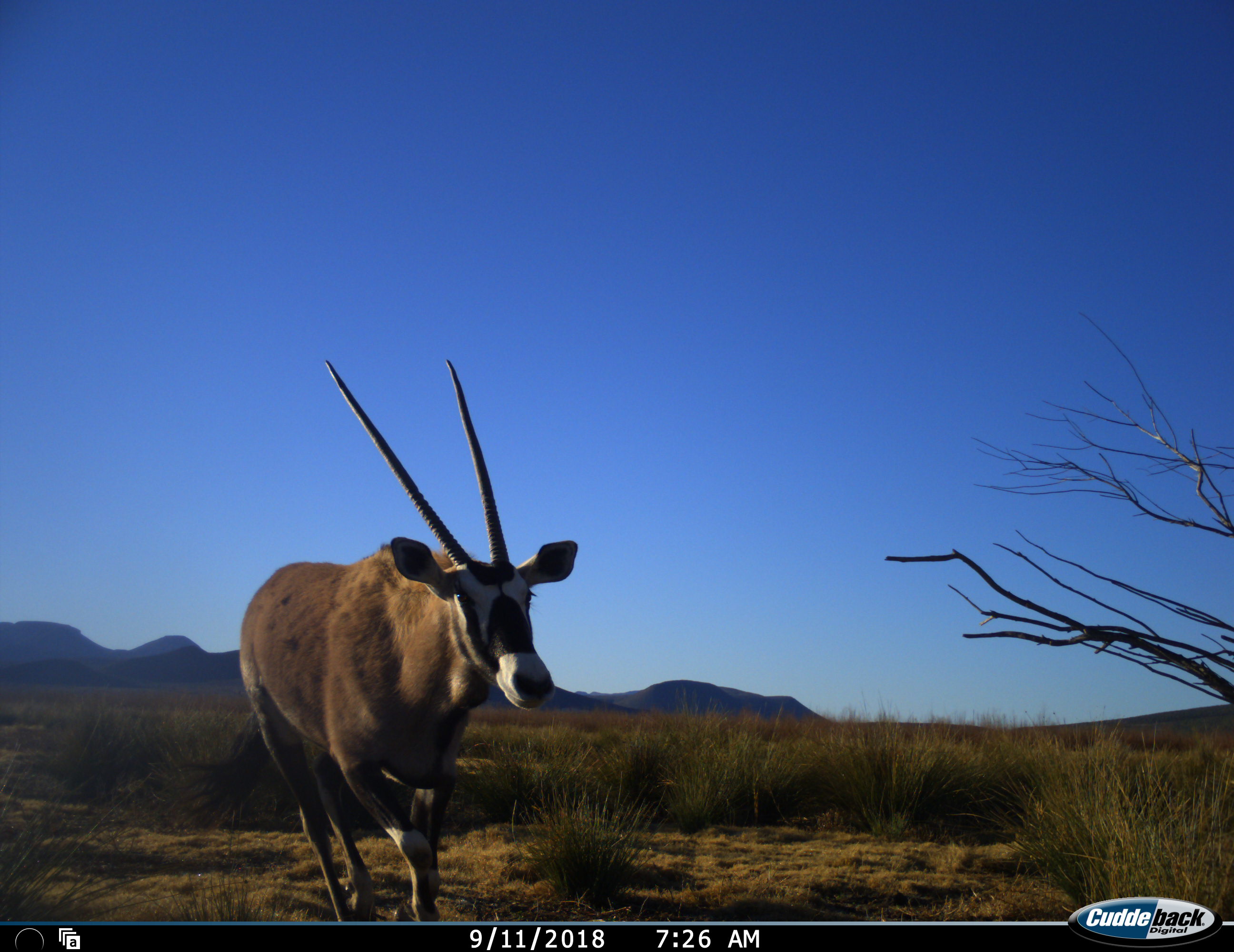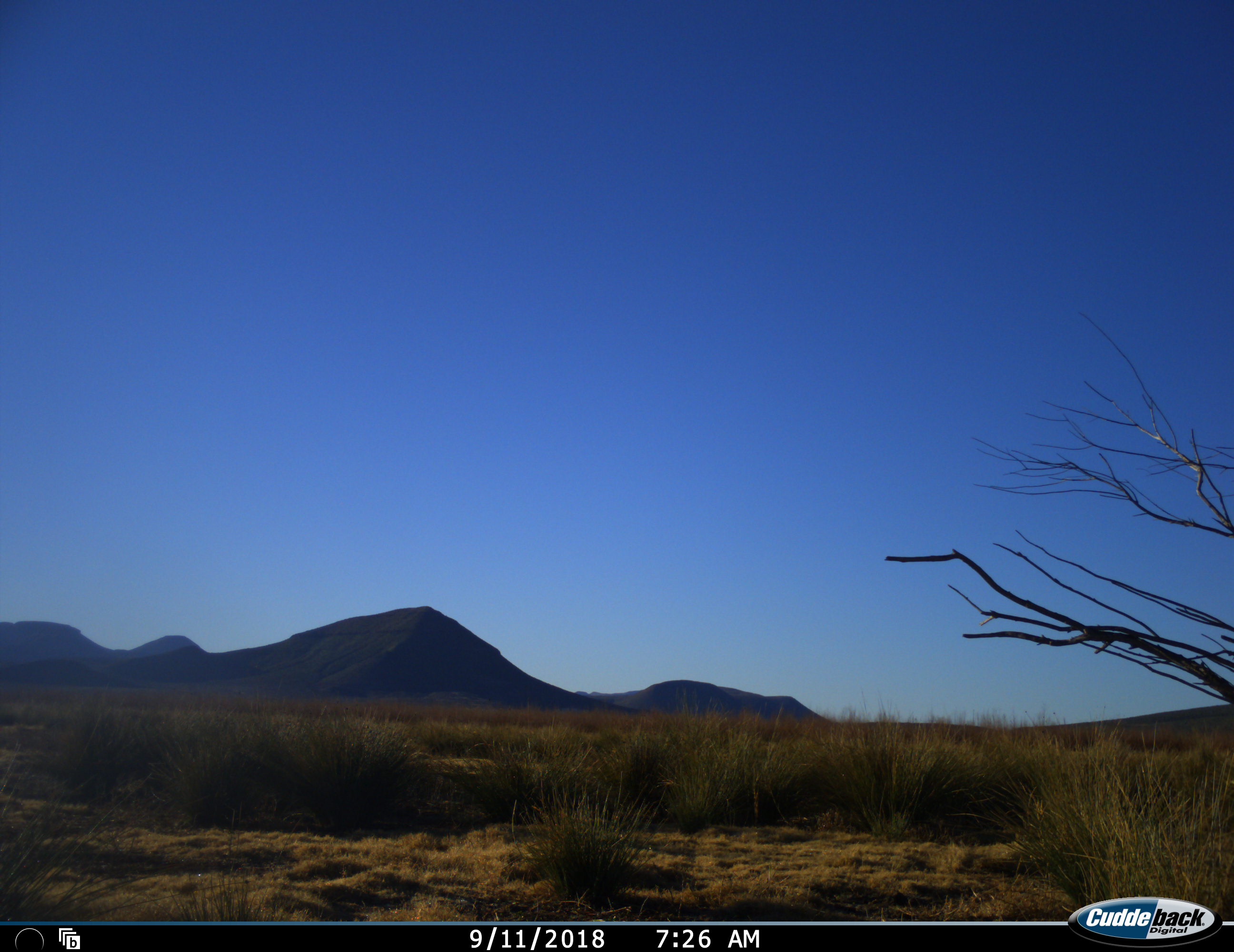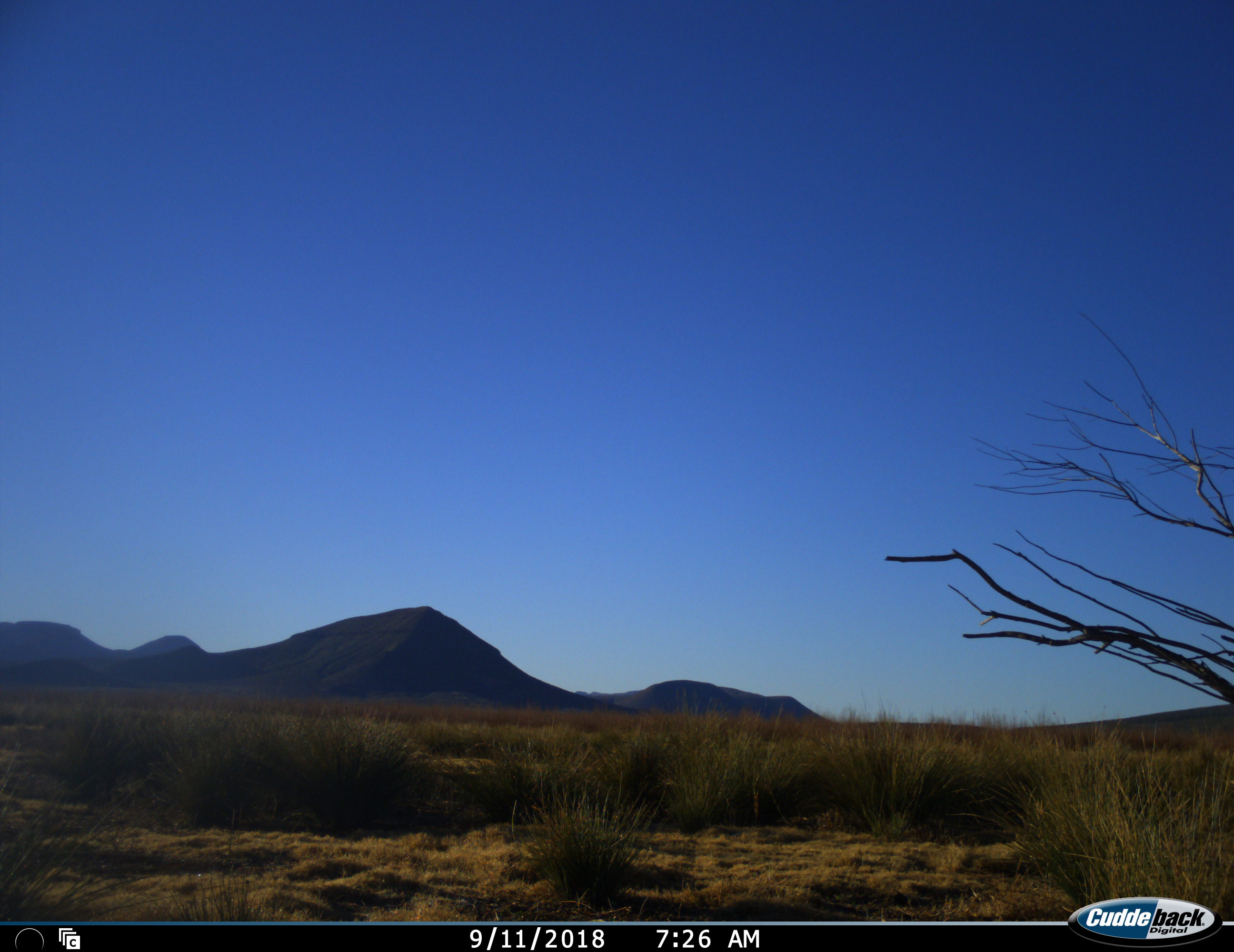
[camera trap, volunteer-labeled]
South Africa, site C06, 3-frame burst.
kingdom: Animalia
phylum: Chordata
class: Mammalia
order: Artiodactyla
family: Bovidae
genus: Oryx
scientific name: Oryx gazella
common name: gemsbok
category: gemsbokoryx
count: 1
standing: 0%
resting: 0%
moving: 100%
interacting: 0%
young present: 0%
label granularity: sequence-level